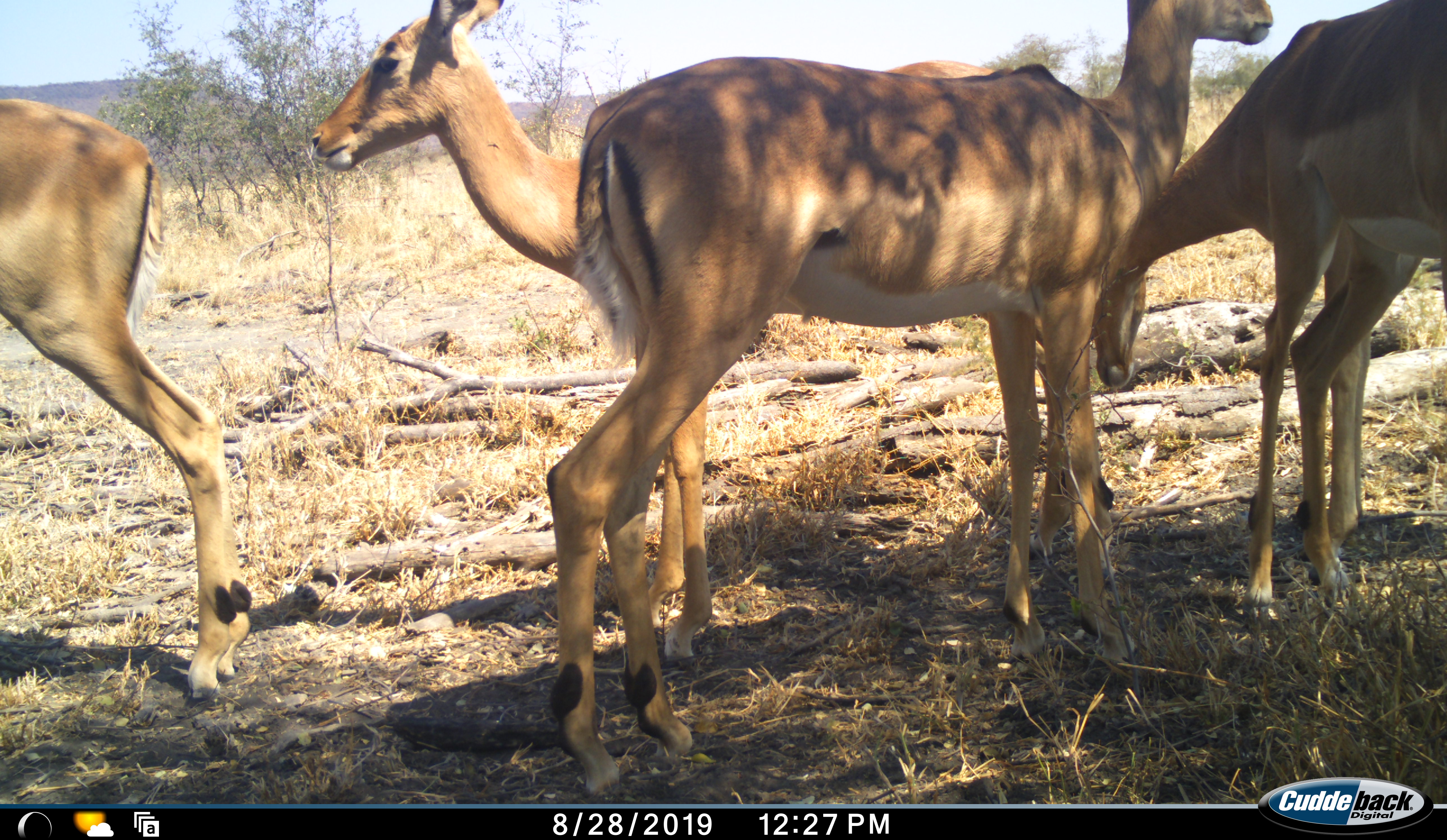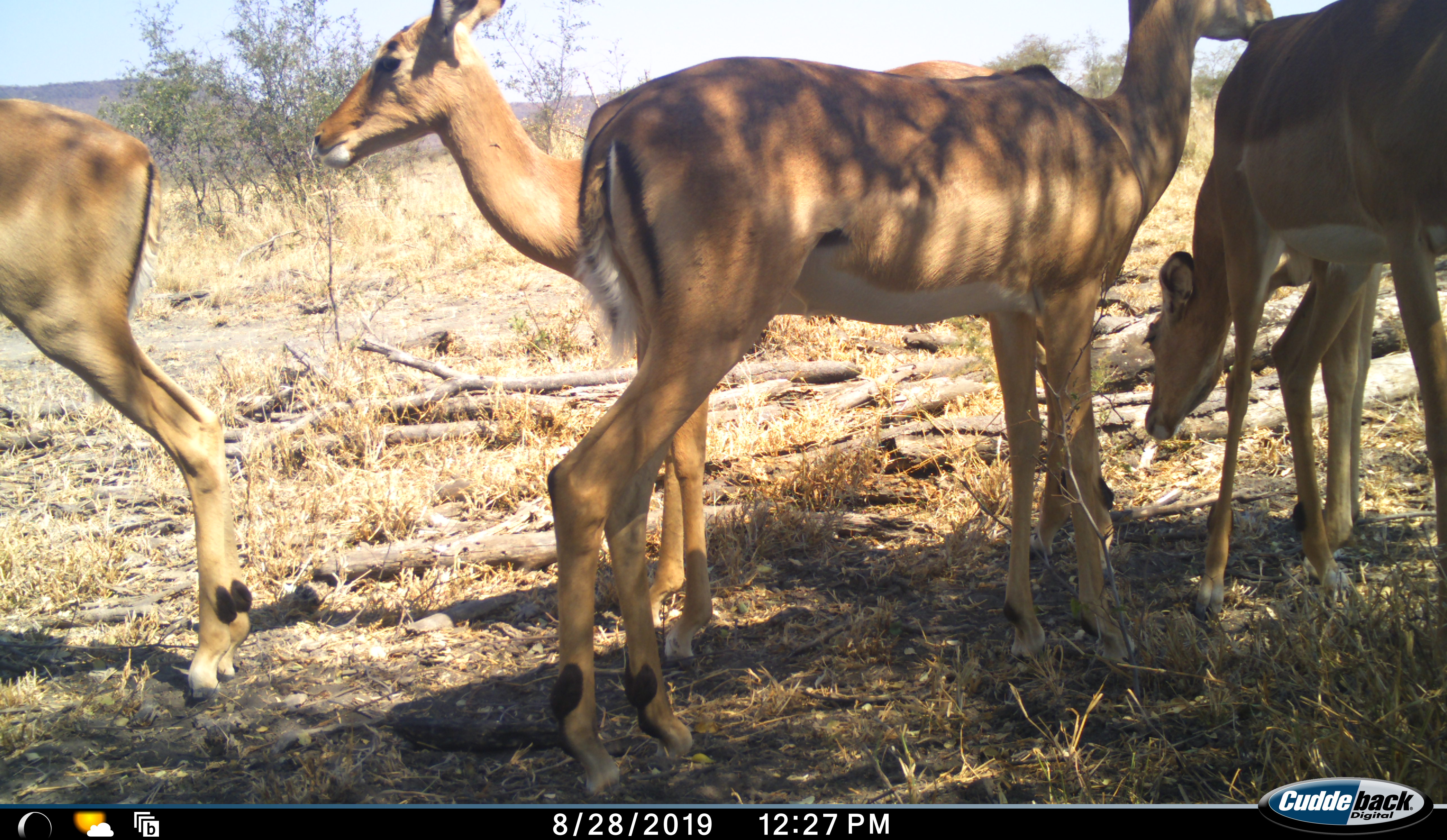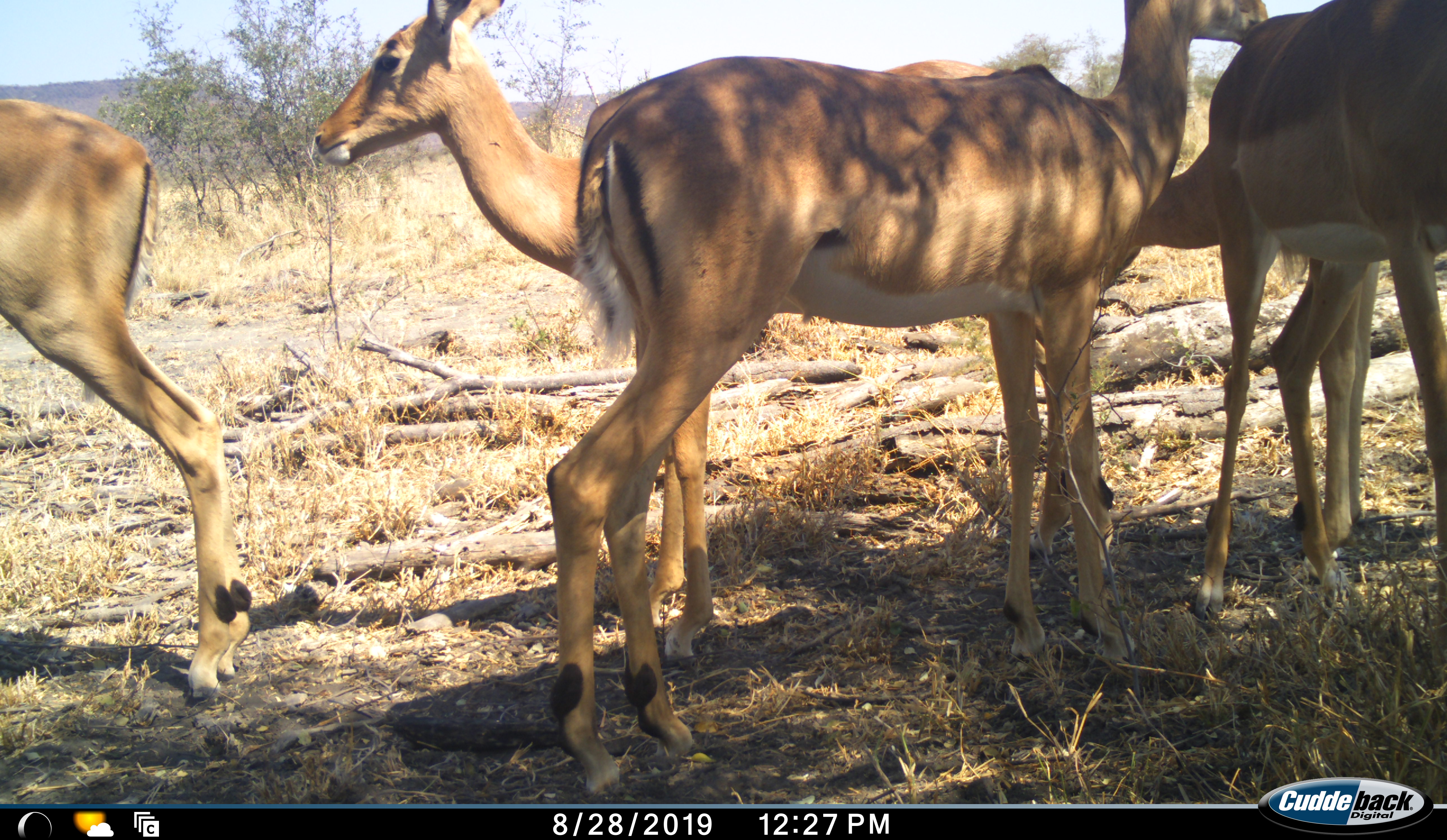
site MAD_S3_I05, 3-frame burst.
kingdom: Animalia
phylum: Chordata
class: Mammalia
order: Artiodactyla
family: Bovidae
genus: Aepyceros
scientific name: Aepyceros melampus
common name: impala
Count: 4.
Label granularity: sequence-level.